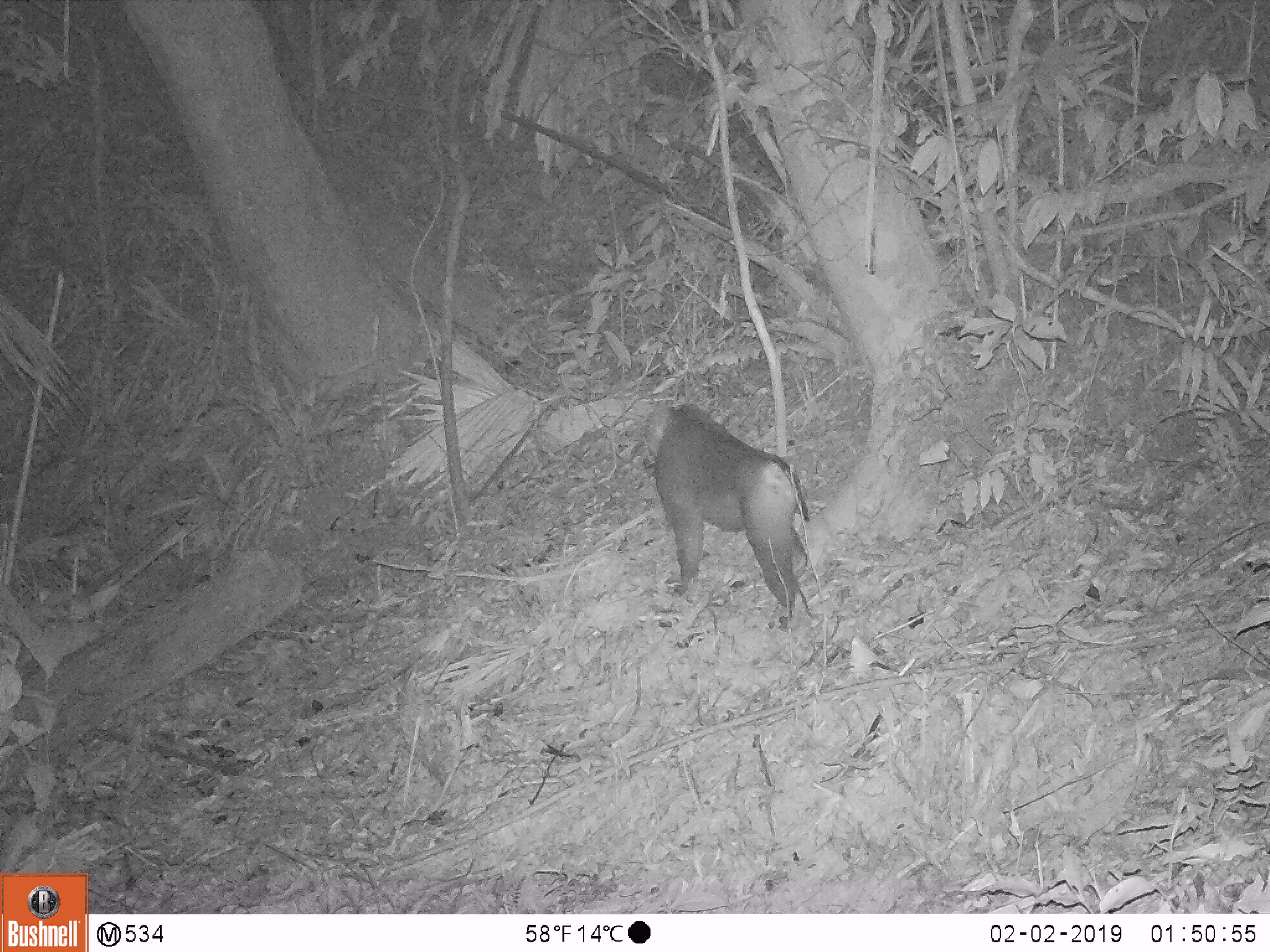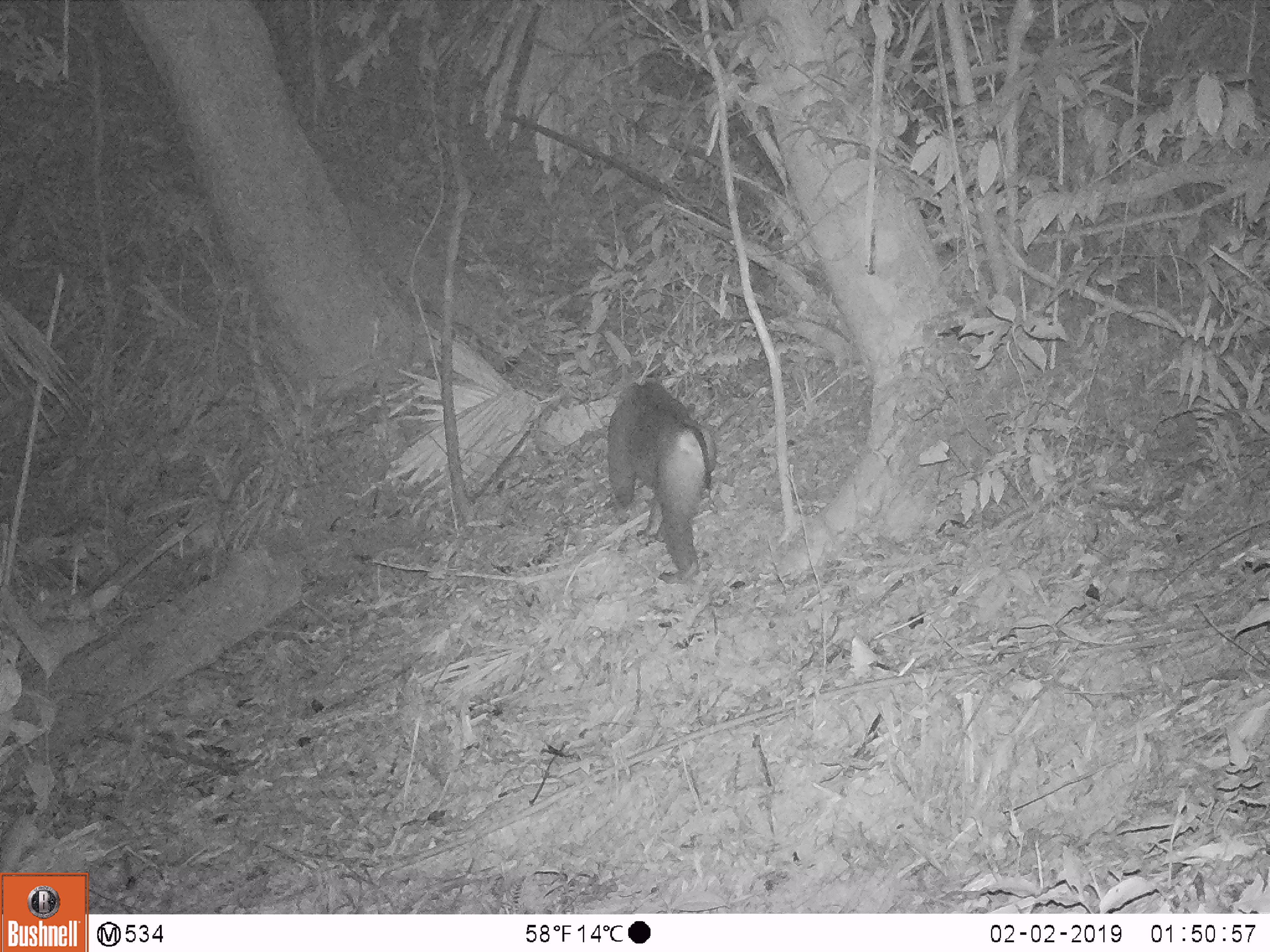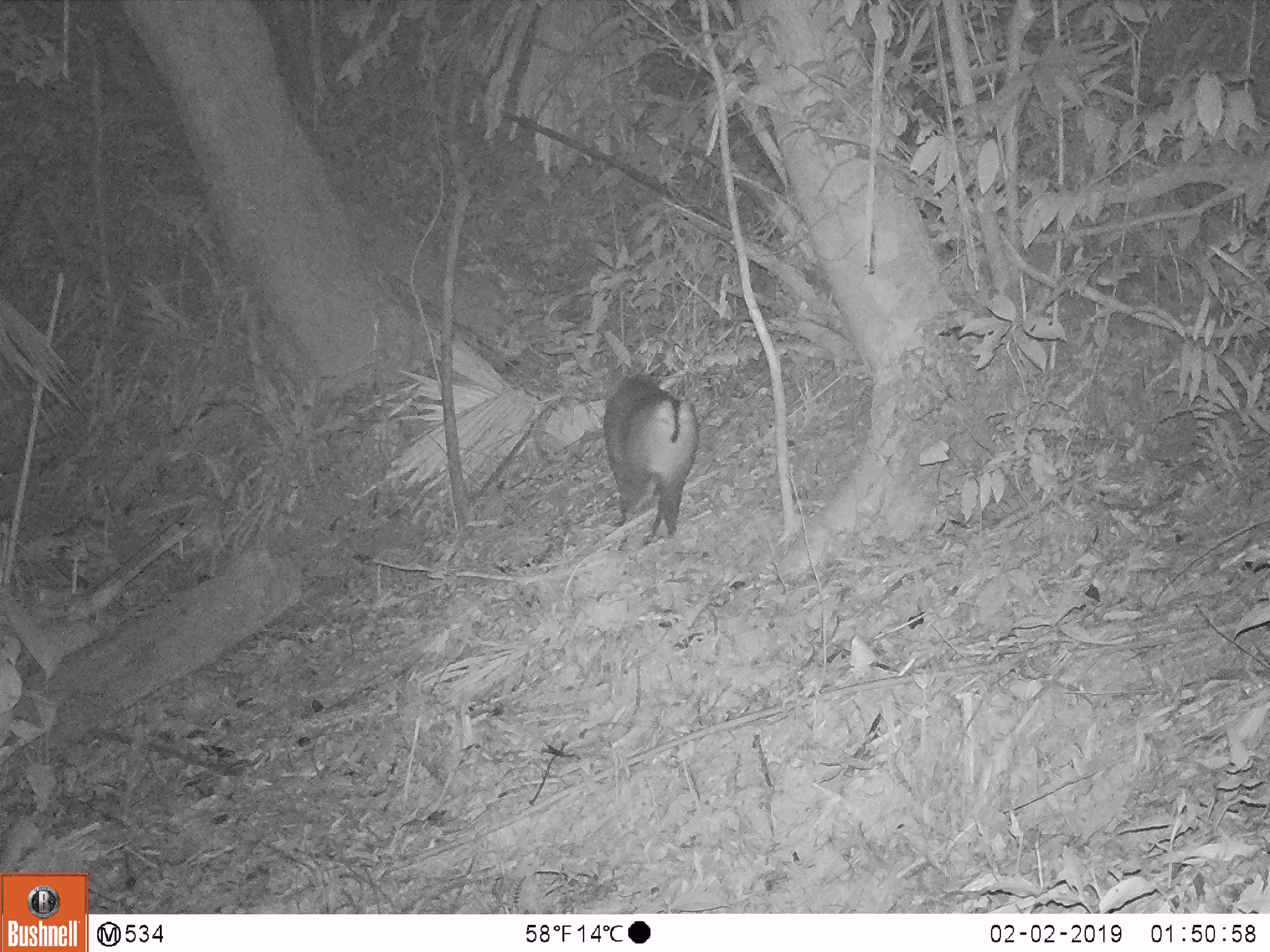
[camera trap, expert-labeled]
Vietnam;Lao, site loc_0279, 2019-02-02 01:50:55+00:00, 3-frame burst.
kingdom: Animalia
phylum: Chordata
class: Mammalia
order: Primates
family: Cercopithecidae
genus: Macaca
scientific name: Macaca nemestrina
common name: pig-tailed macaque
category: pig tailed macaque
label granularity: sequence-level